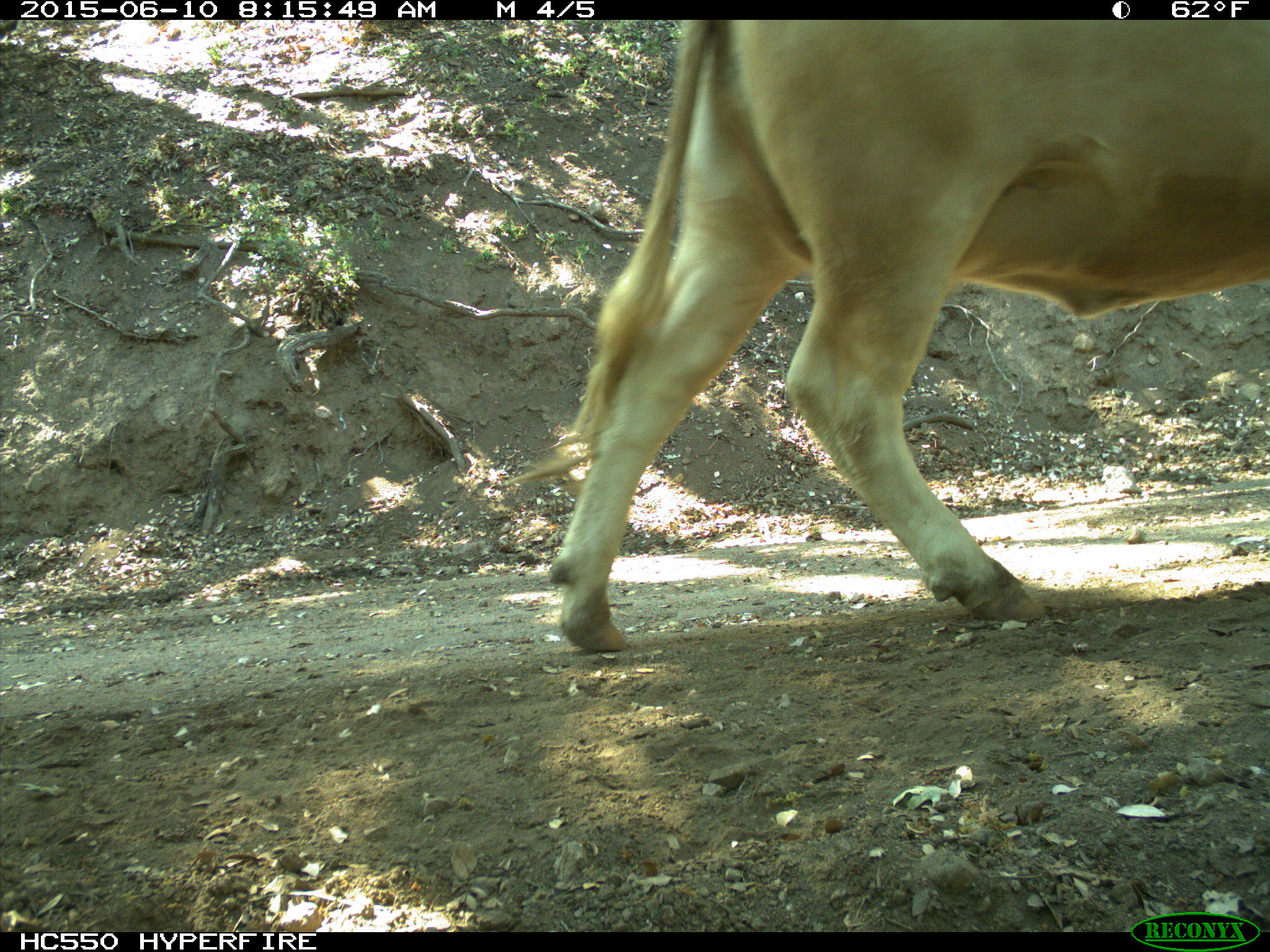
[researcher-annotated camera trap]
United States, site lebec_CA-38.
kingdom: Animalia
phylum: Chordata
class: Mammalia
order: Artiodactyla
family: Bovidae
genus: Bos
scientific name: Bos taurus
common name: domestic cow